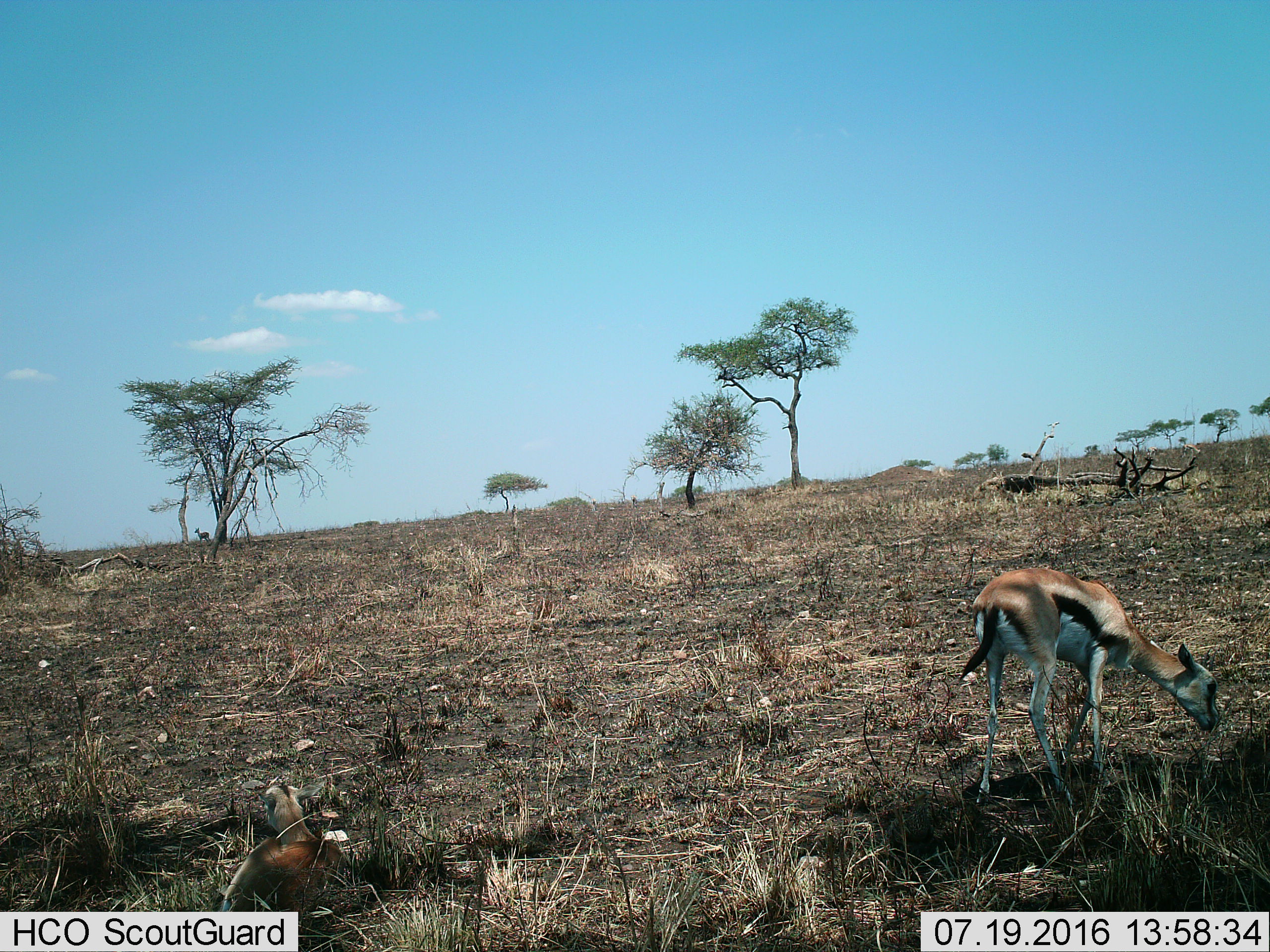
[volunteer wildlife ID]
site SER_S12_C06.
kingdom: Animalia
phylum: Chordata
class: Mammalia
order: Artiodactyla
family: Bovidae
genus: Eudorcas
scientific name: Eudorcas thomsonii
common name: thomson's gazelle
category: gazellethomsons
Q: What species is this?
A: Gazellethomsons (thomson's gazelle) (Eudorcas thomsonii).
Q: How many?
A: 3.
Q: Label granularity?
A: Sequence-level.